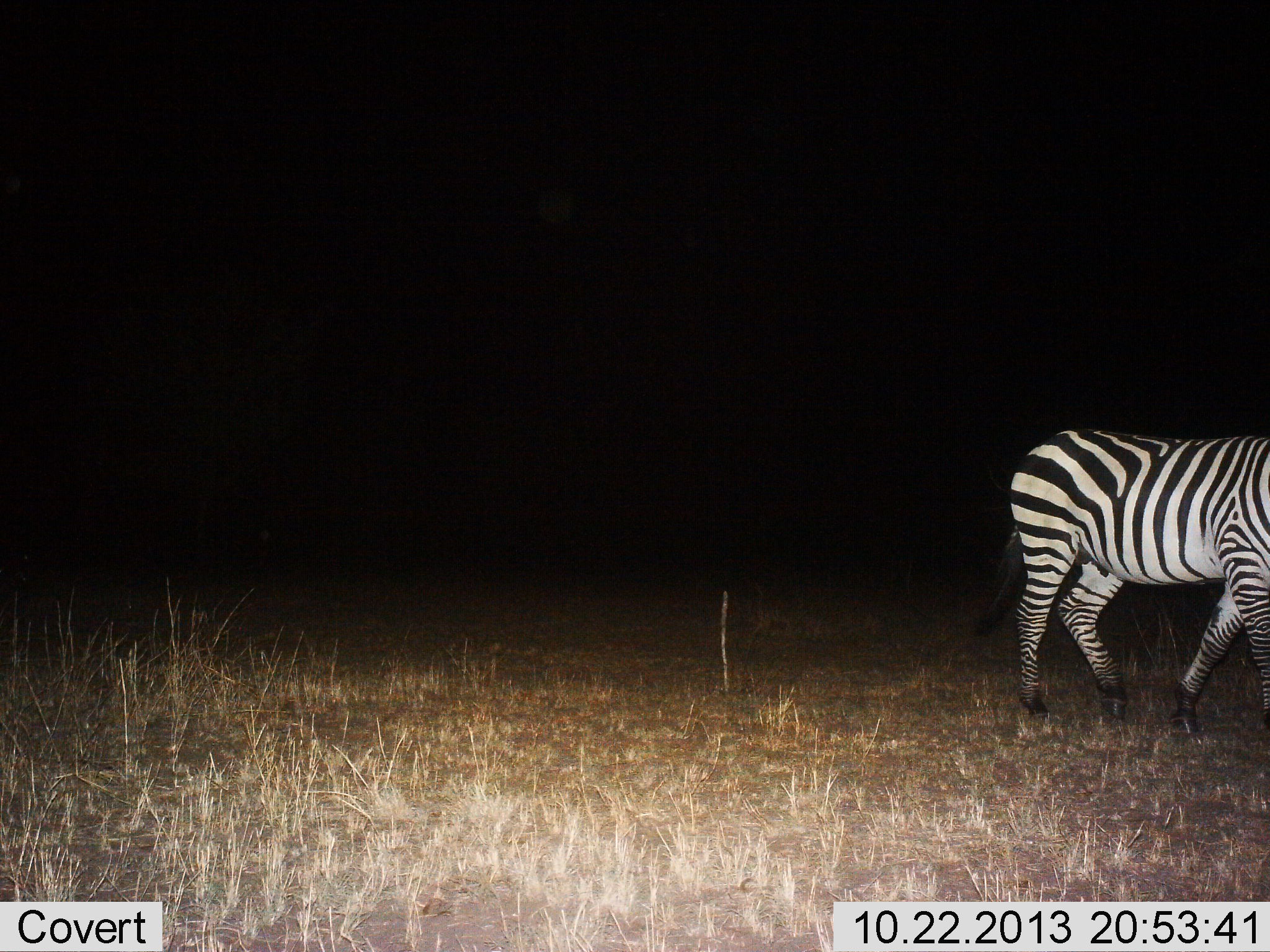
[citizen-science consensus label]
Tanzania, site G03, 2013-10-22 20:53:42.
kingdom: Animalia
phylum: Chordata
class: Mammalia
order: Perissodactyla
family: Equidae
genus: Equus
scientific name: Equus quagga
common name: plains zebra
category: zebra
Zebra (plains zebra) (Equus quagga), count 1. Behavior (volunteer vote fractions): standing 40%, resting 0%, moving 60%, interacting 0%. Young present (vote fraction): 0%. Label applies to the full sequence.